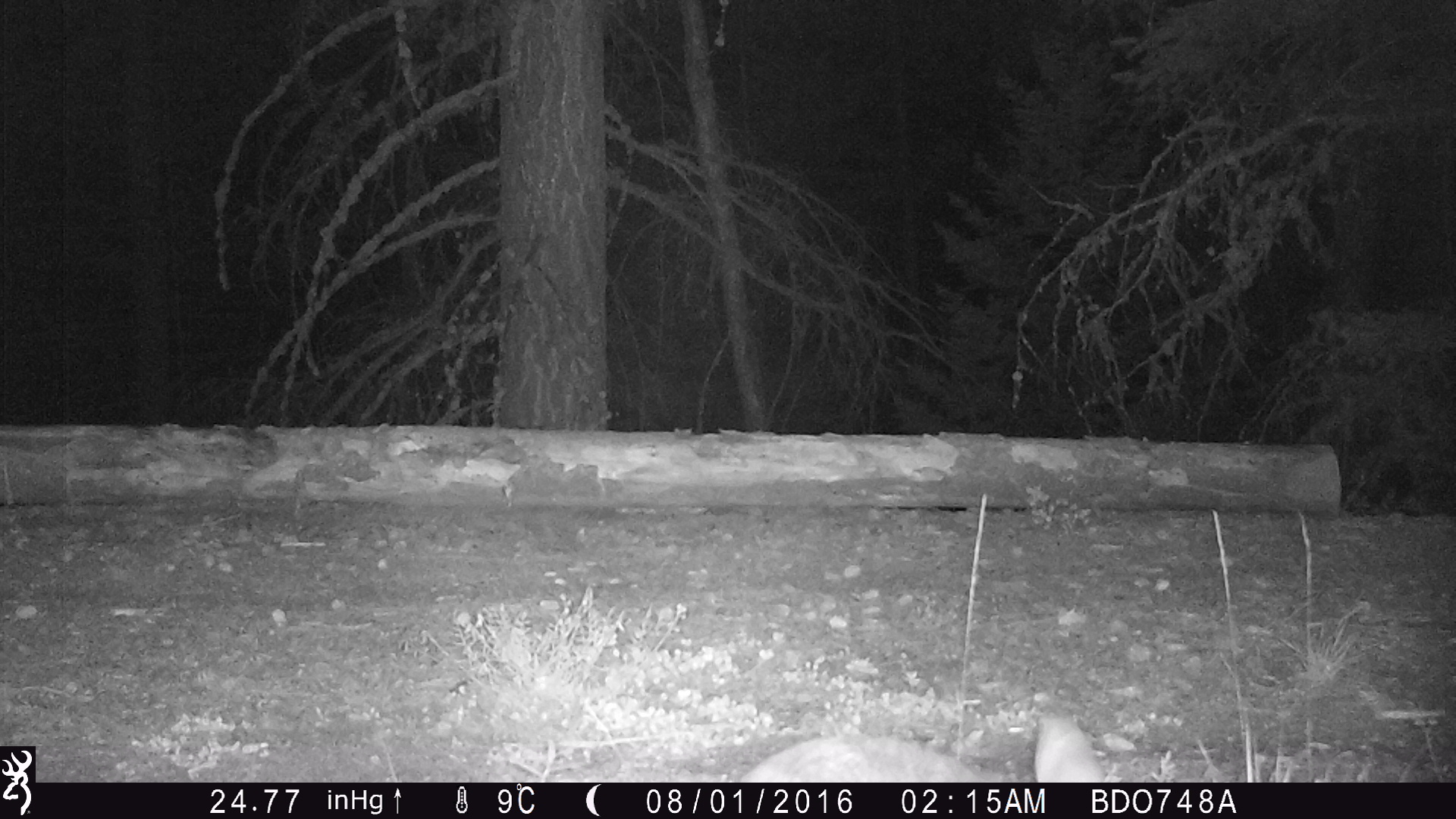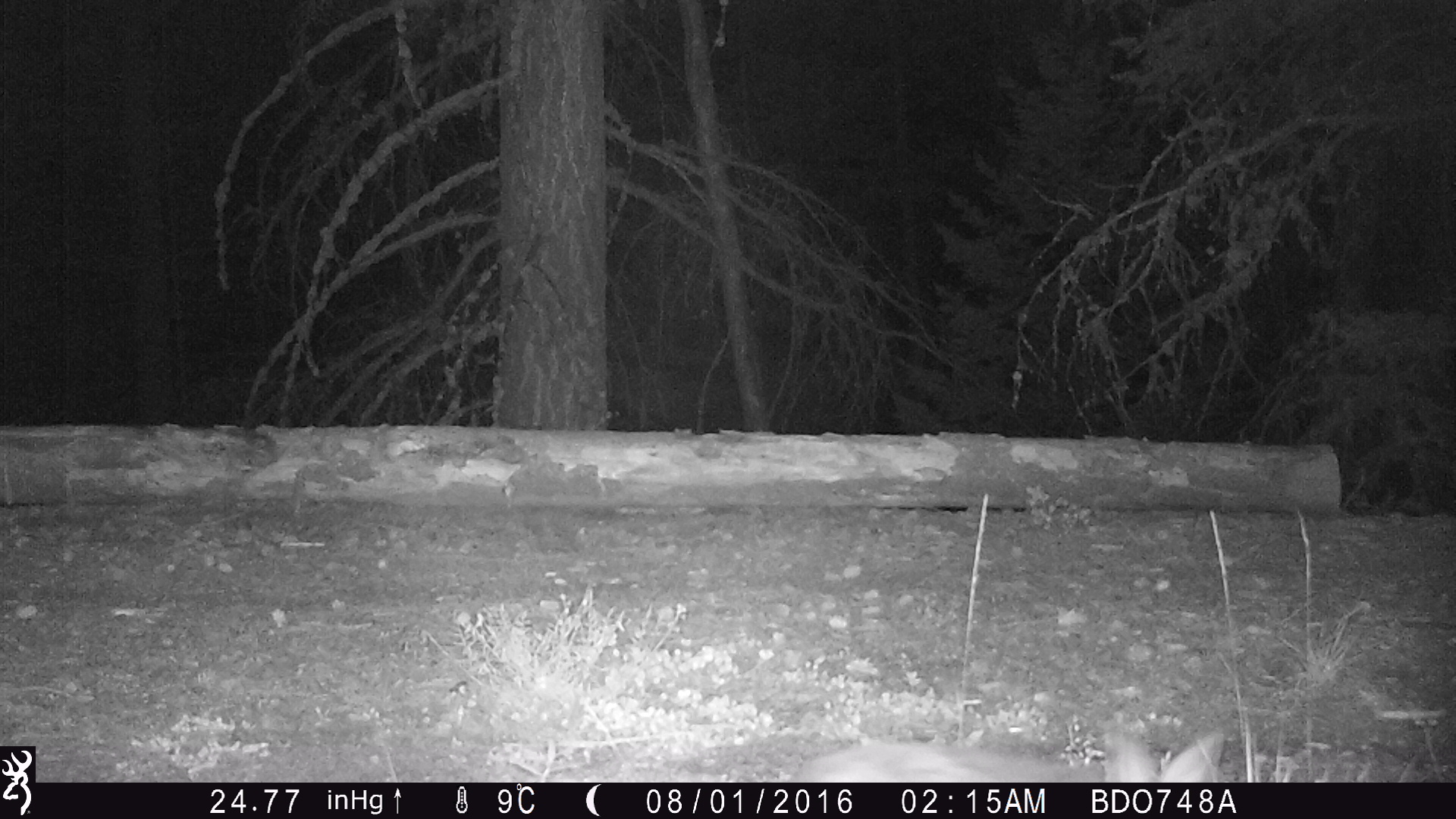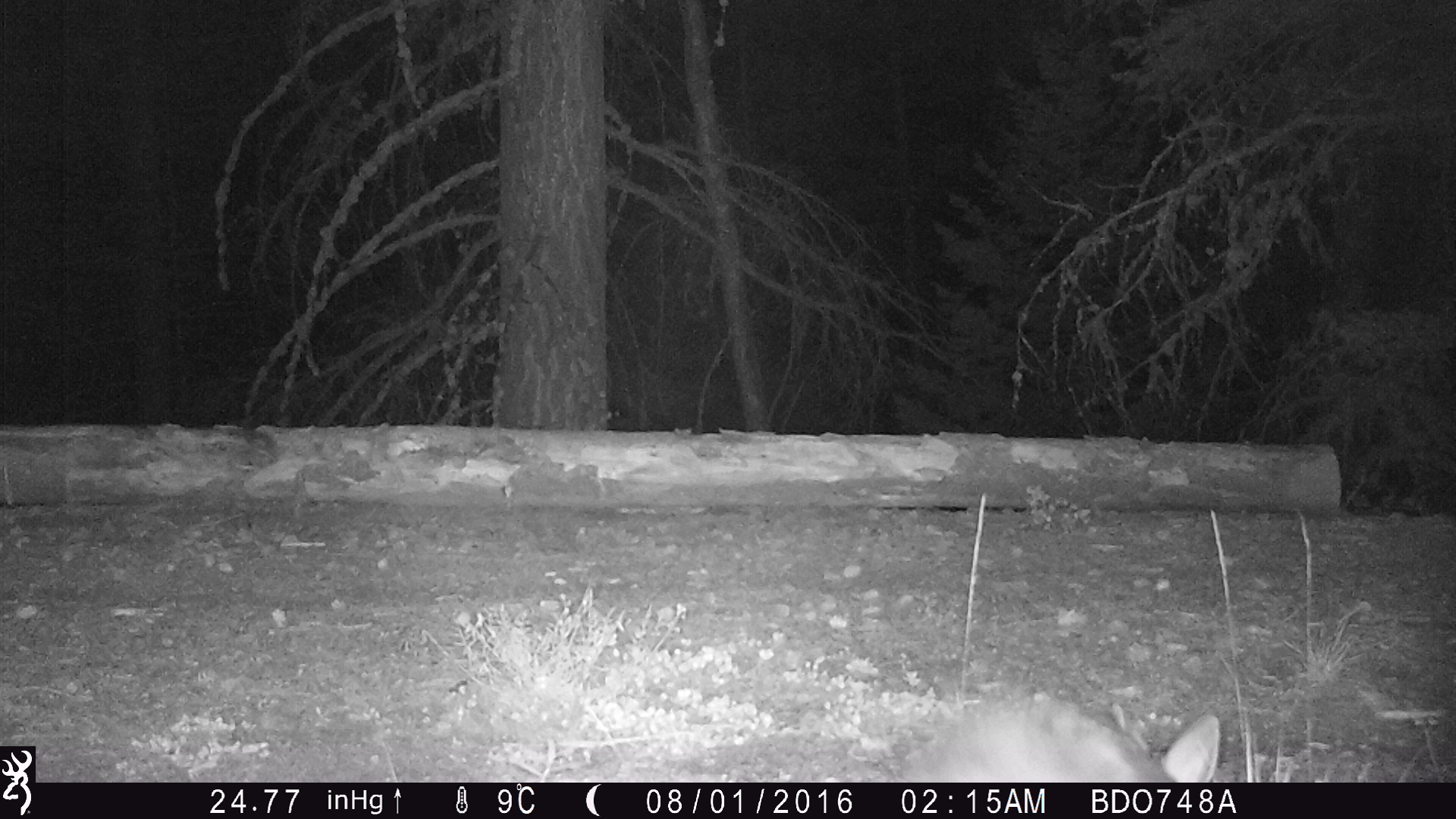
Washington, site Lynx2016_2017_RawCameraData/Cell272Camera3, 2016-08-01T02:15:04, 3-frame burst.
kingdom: Animalia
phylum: Chordata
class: Mammalia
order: Lagomorpha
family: Leporidae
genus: Lepus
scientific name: Lepus americanus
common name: snowshoe hare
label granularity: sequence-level